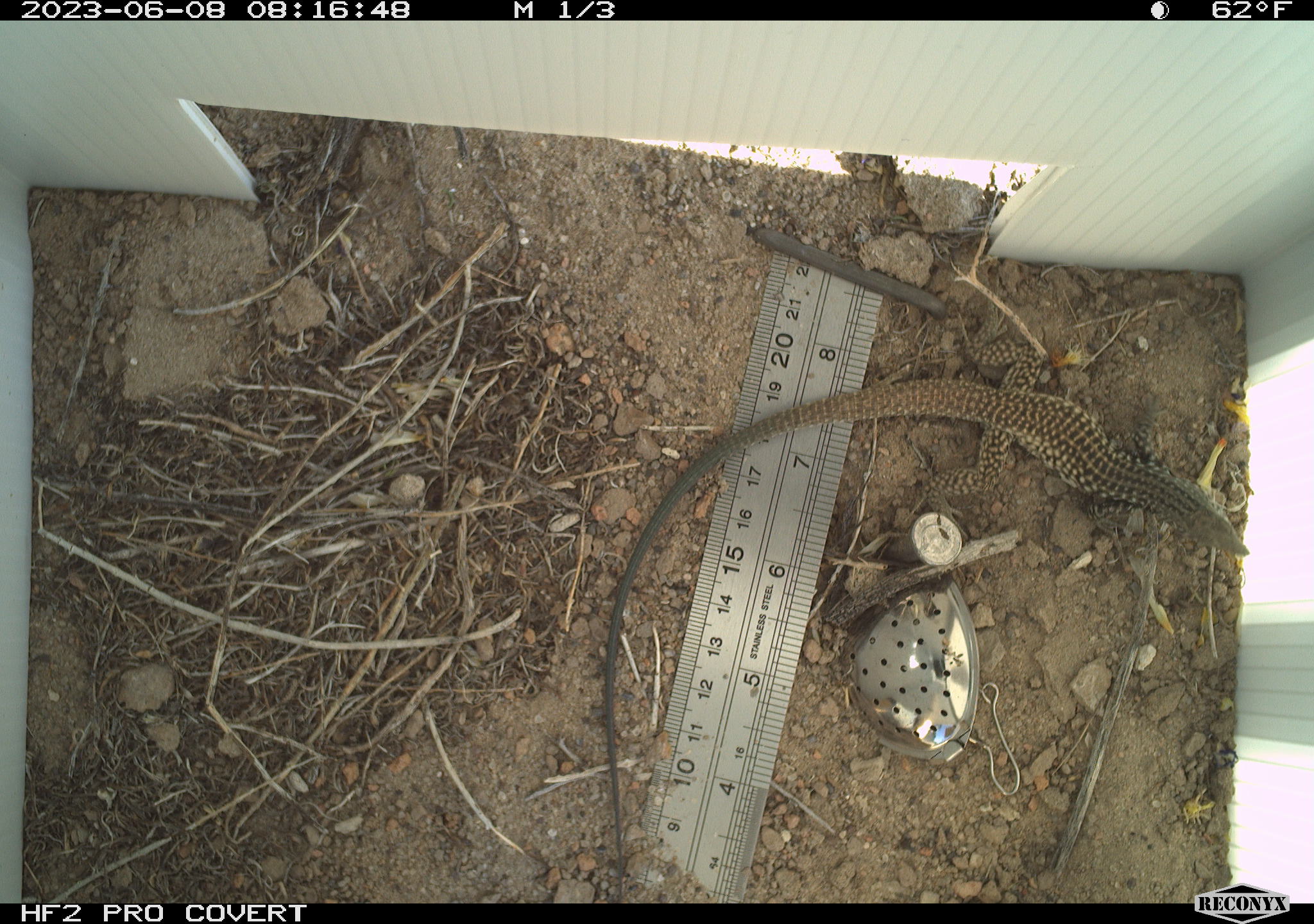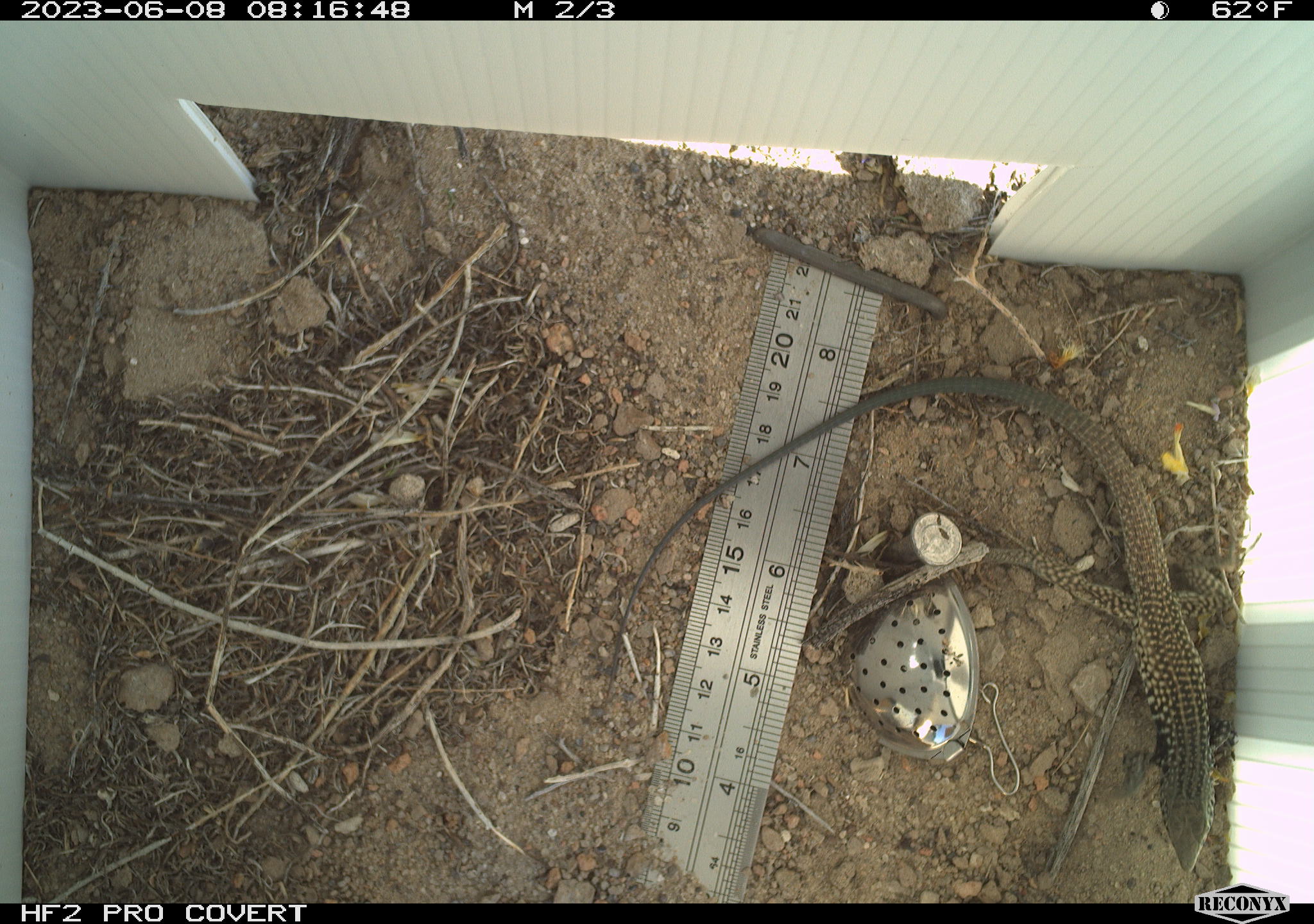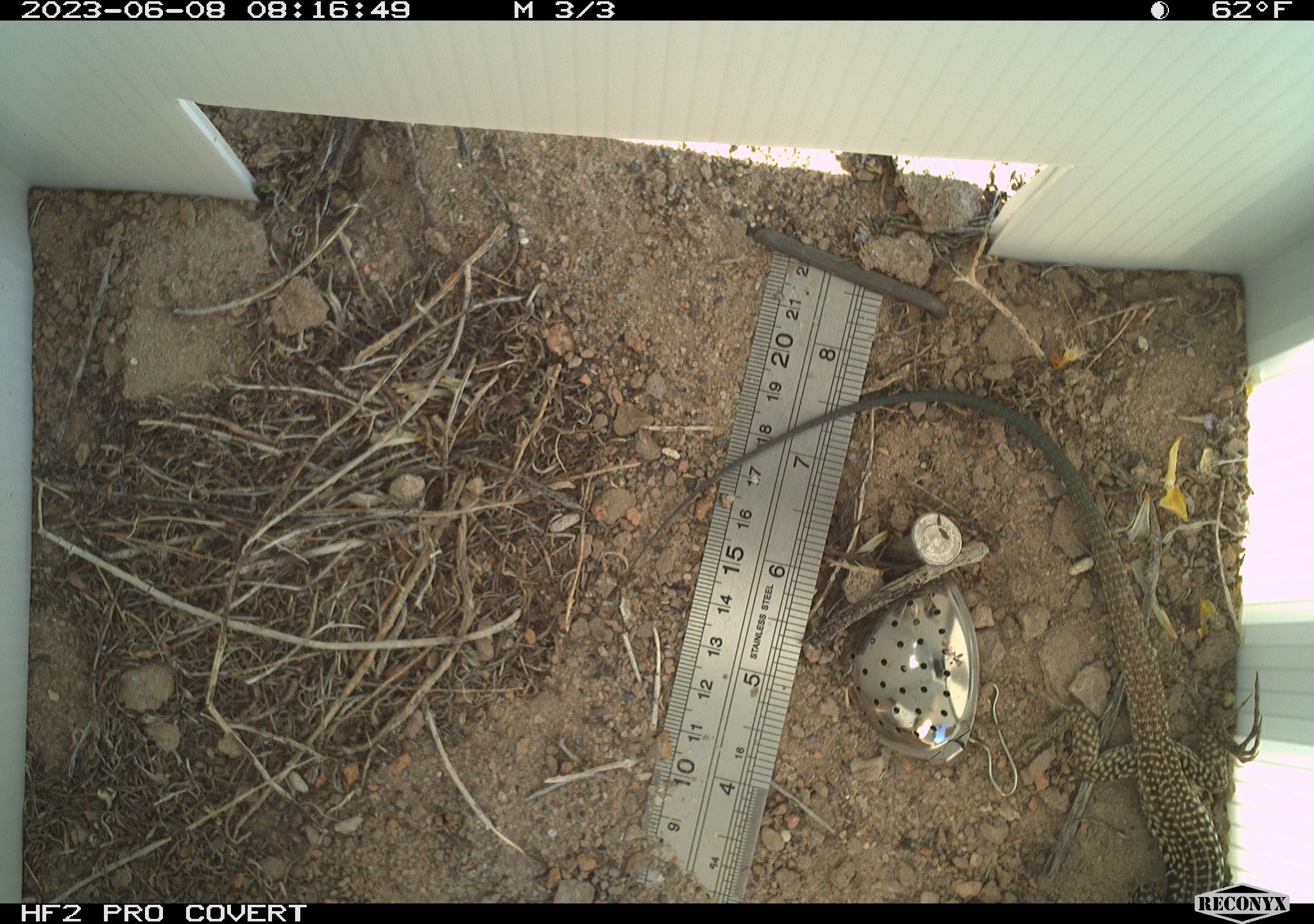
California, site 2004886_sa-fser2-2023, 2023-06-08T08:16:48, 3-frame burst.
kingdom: Animalia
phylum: Chordata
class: Reptilia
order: Squamata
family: Teiidae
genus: Aspidoscelis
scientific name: Aspidoscelis tigris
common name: western whiptail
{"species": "western whiptail (Aspidoscelis tigris)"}